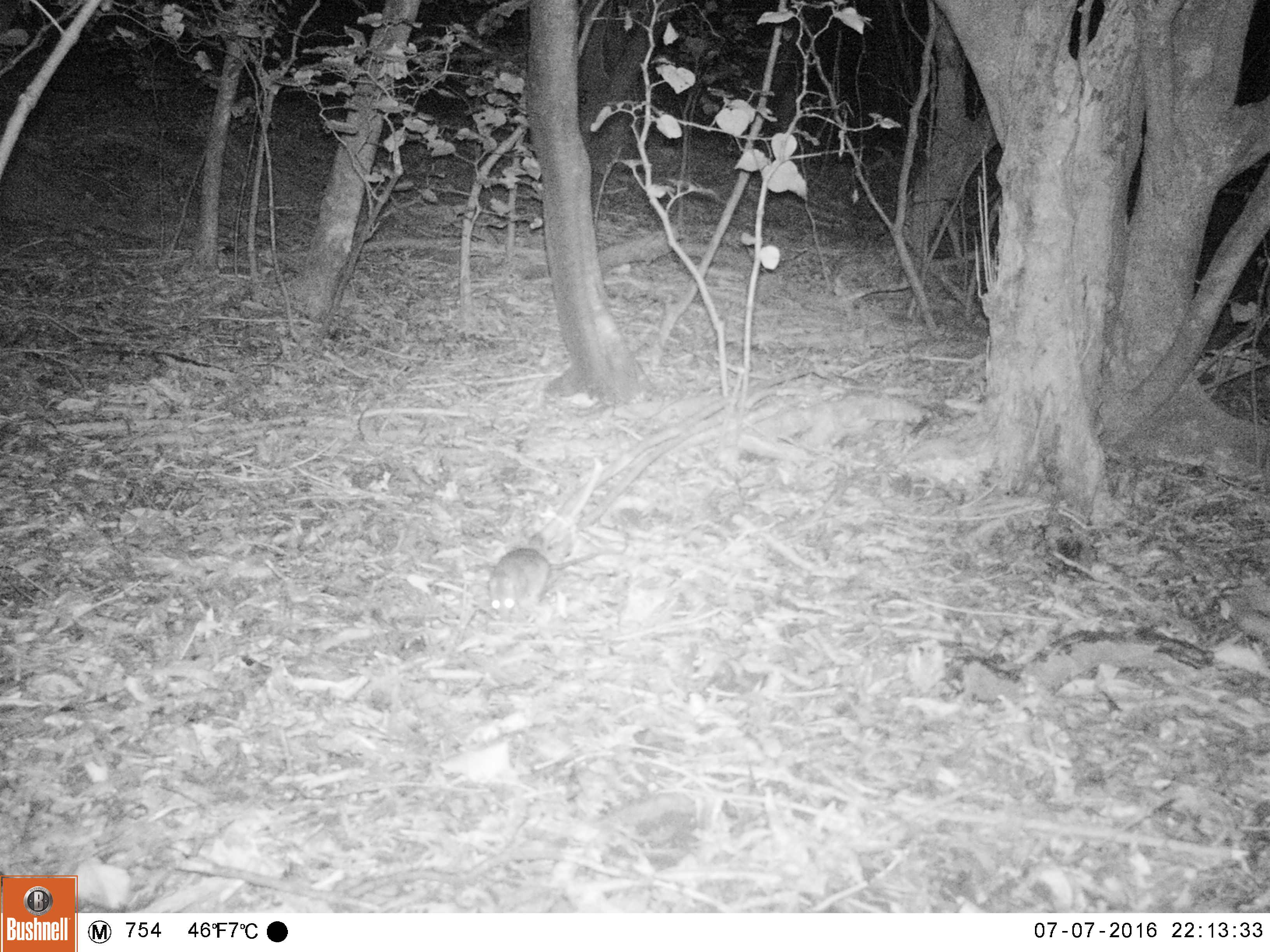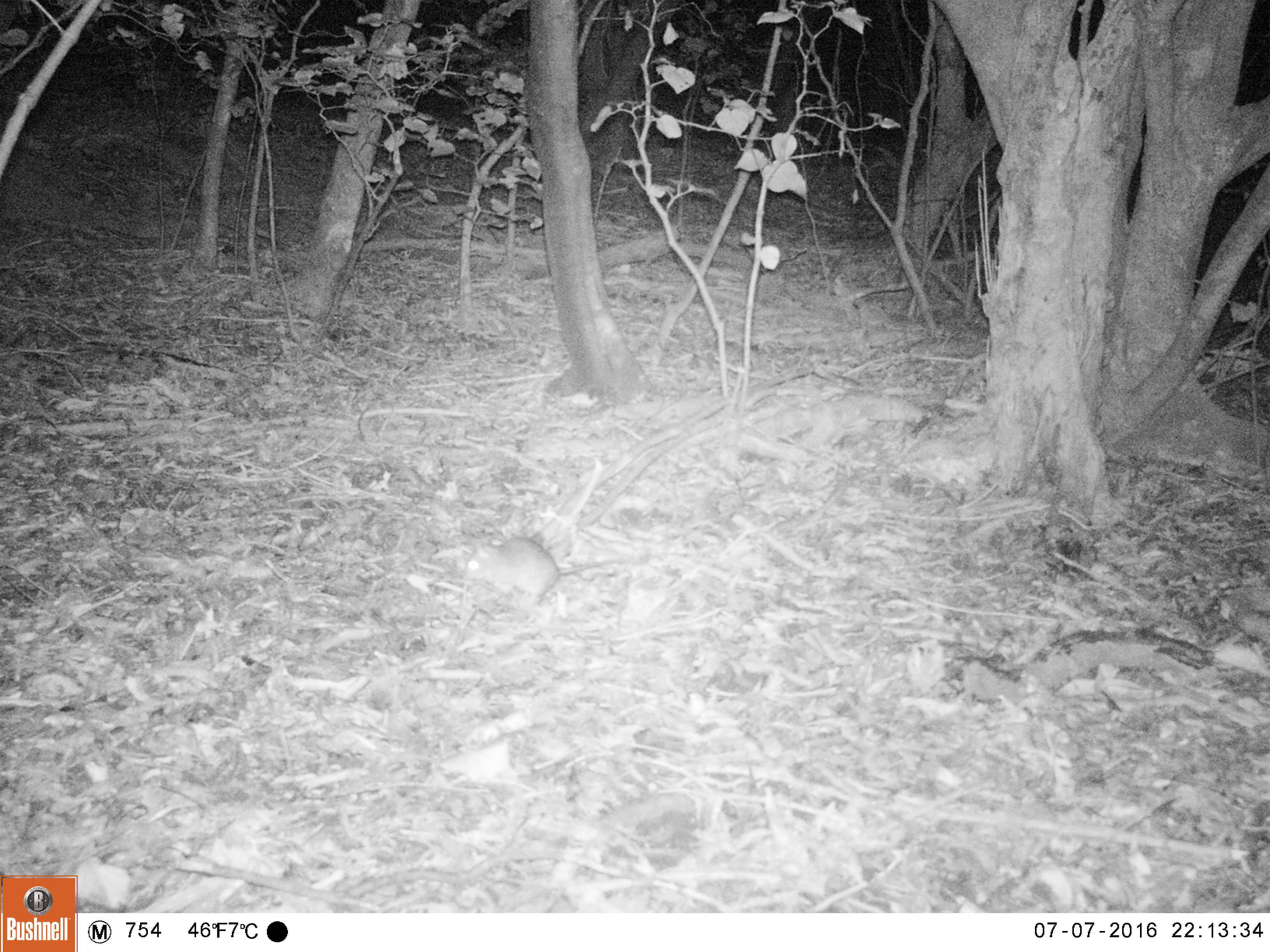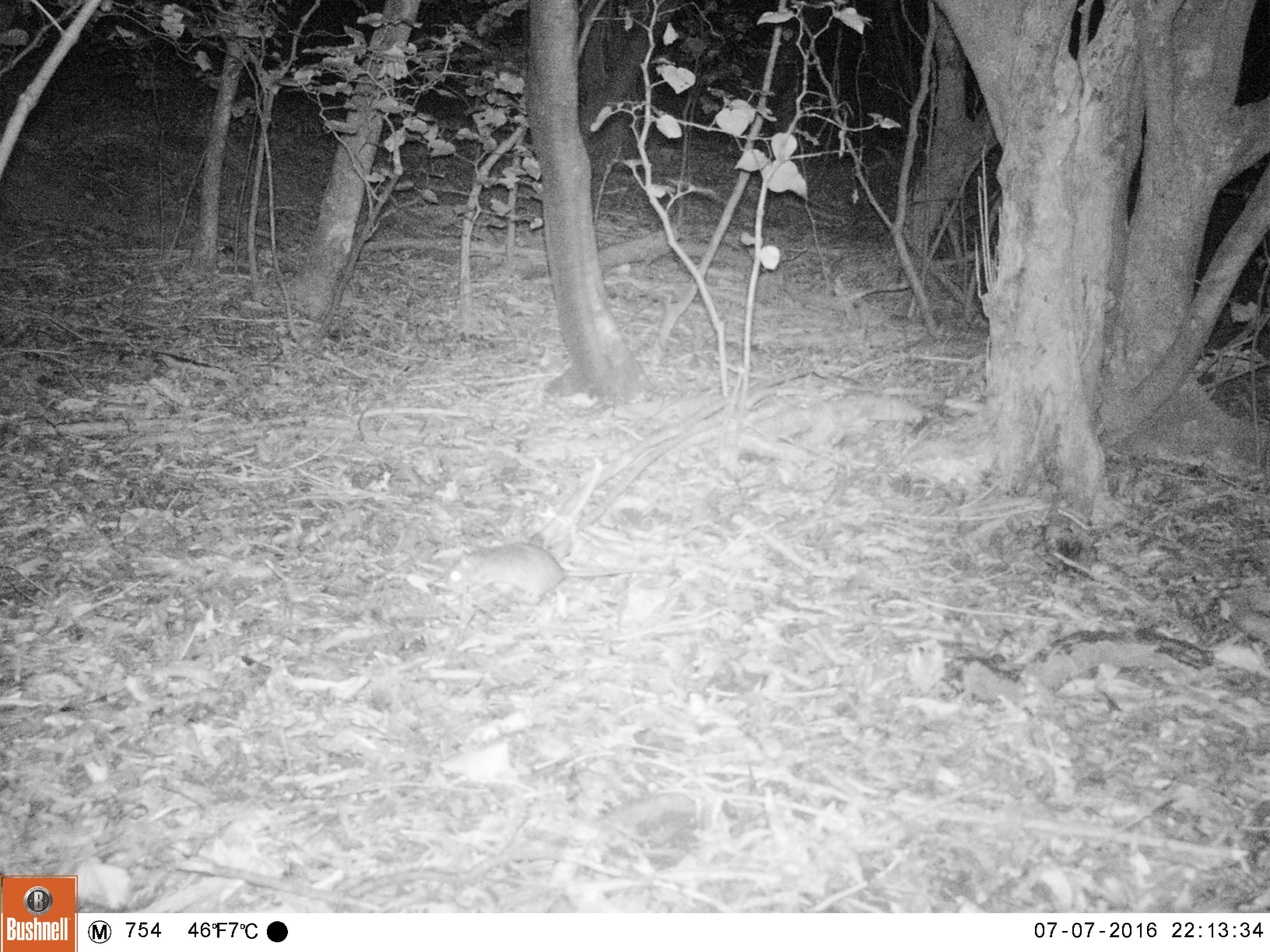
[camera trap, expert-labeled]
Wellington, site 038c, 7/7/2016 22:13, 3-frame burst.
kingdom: Animalia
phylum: Chordata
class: Mammalia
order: Rodentia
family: Muridae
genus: Rattus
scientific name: Rattus rattus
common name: ship rat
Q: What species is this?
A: Ship rat (Rattus rattus).